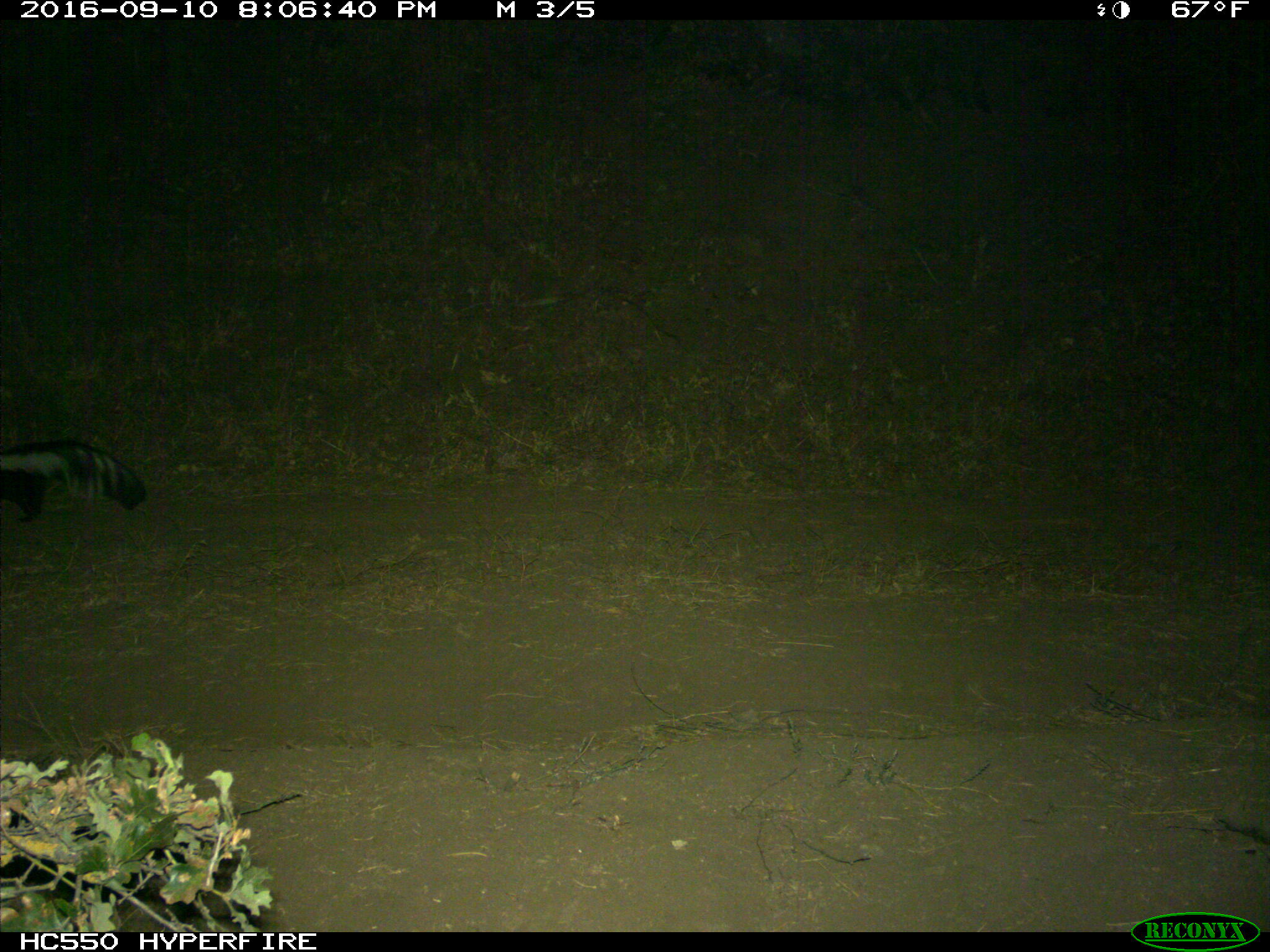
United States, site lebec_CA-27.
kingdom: Animalia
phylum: Chordata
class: Mammalia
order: Carnivora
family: Mephitidae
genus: Mephitis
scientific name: Mephitis mephitis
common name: striped skunk